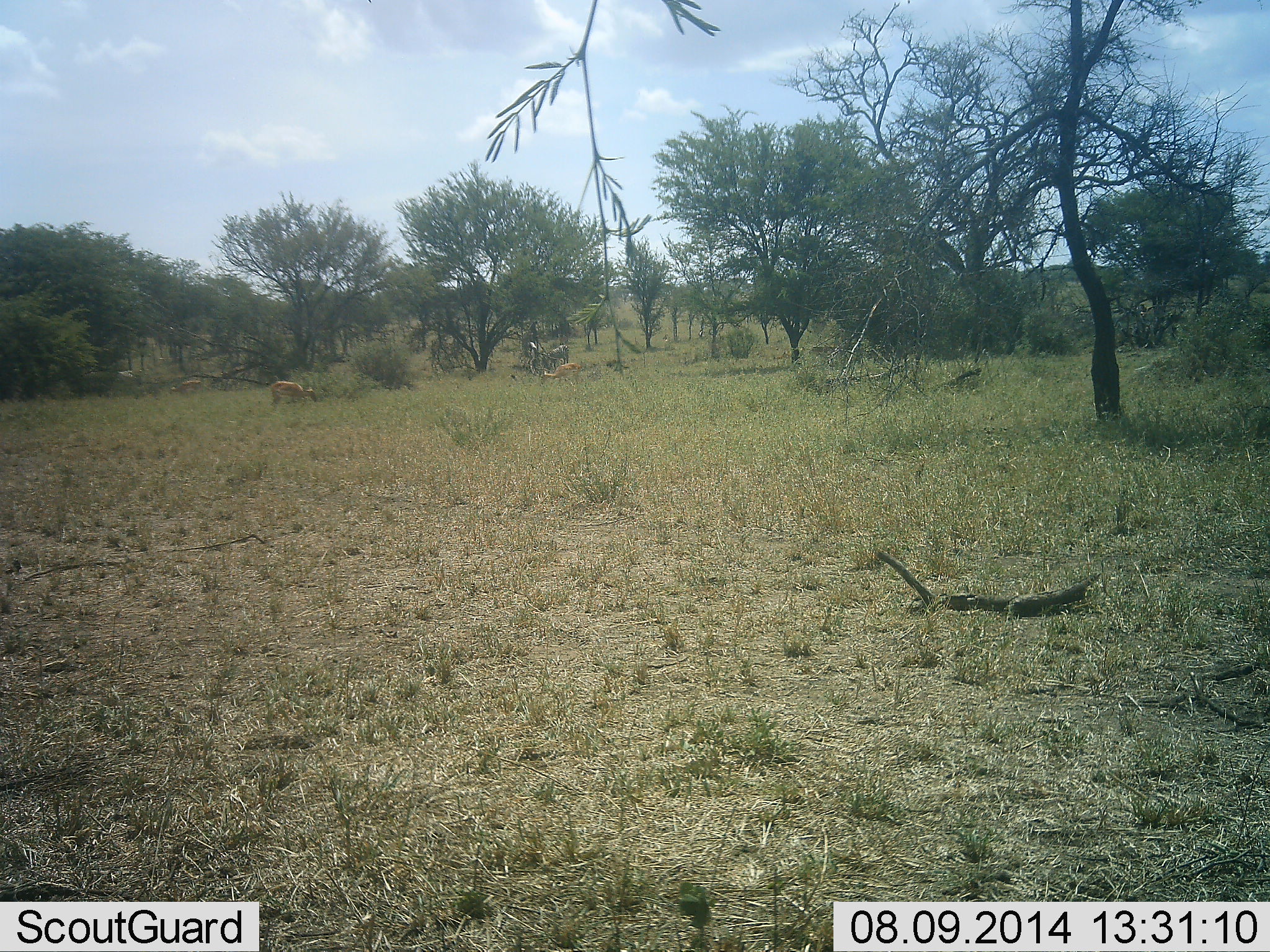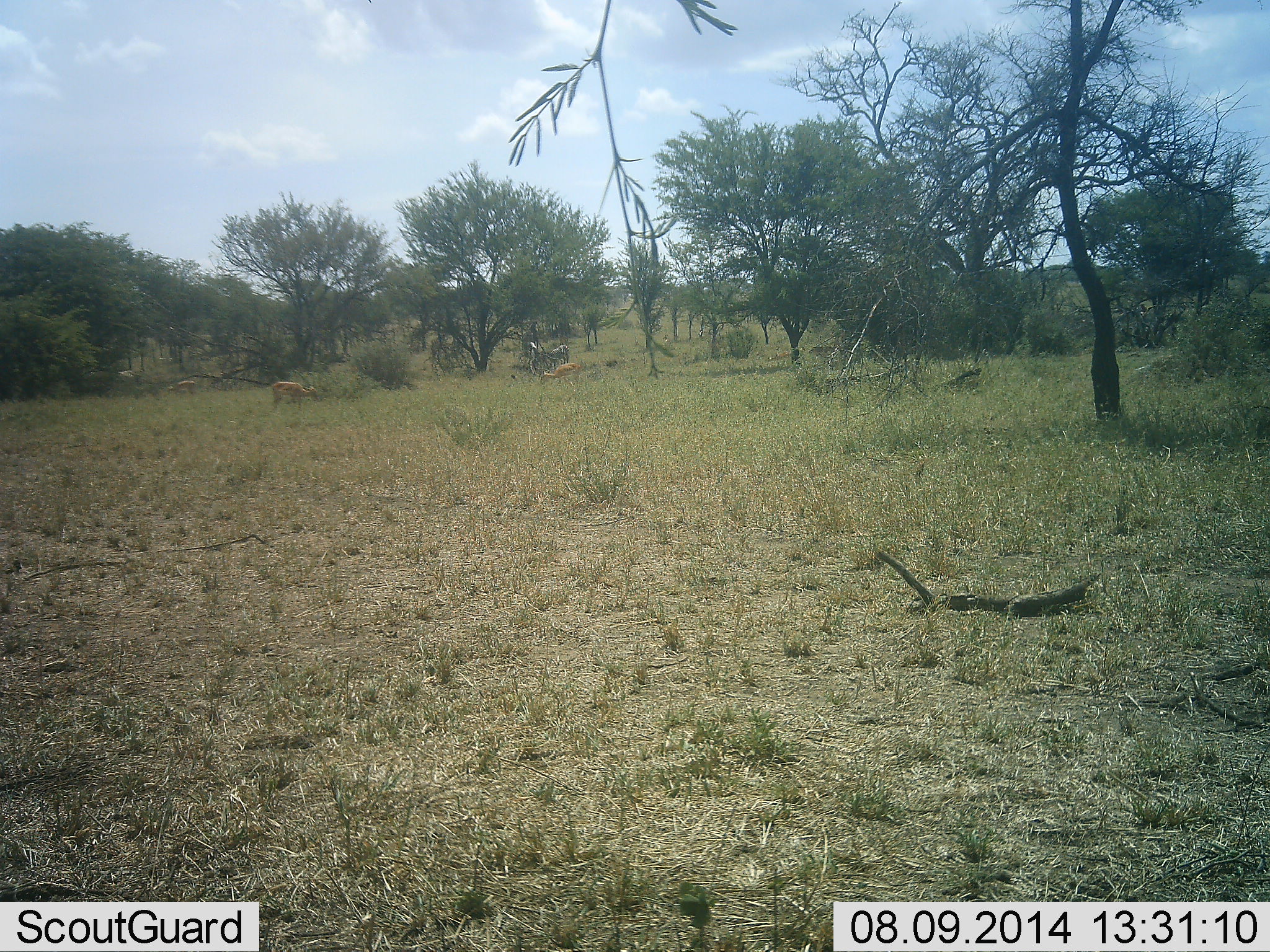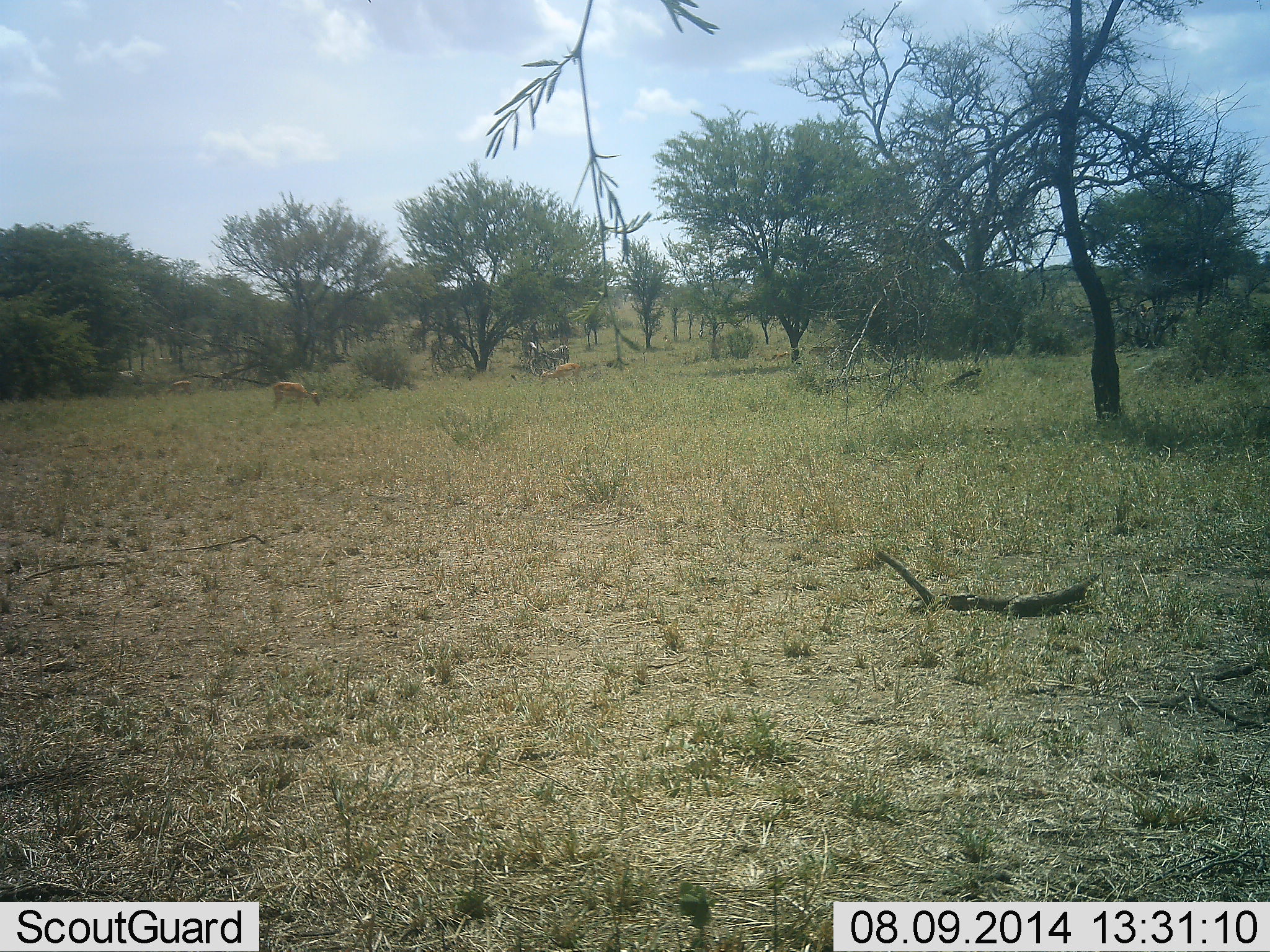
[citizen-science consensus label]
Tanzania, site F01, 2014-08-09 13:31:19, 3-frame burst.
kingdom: Animalia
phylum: Chordata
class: Mammalia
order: Artiodactyla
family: Bovidae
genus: Aepyceros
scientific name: Aepyceros melampus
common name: impala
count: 3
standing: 50%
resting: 0%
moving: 0%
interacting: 0%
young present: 0%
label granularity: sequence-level